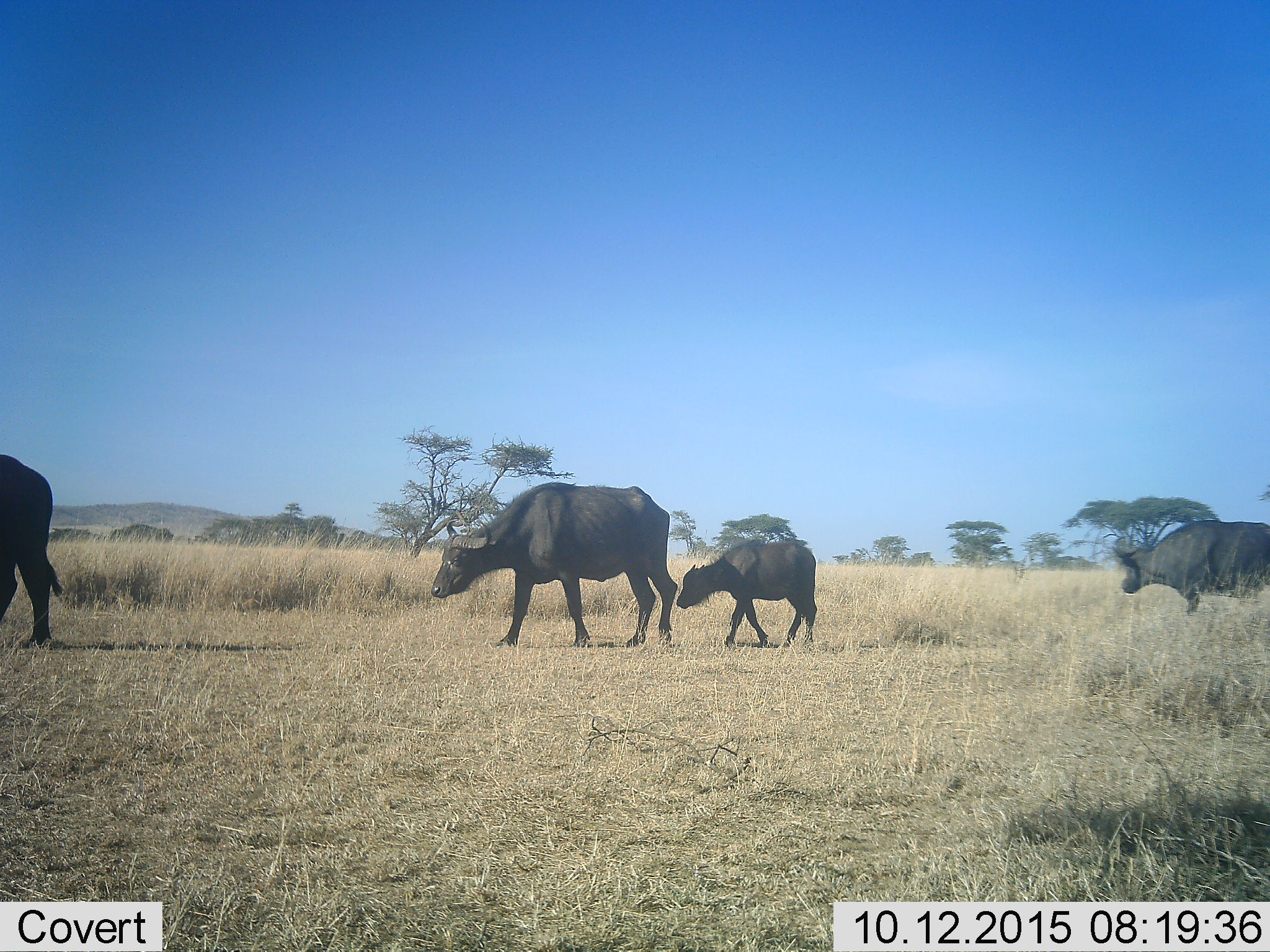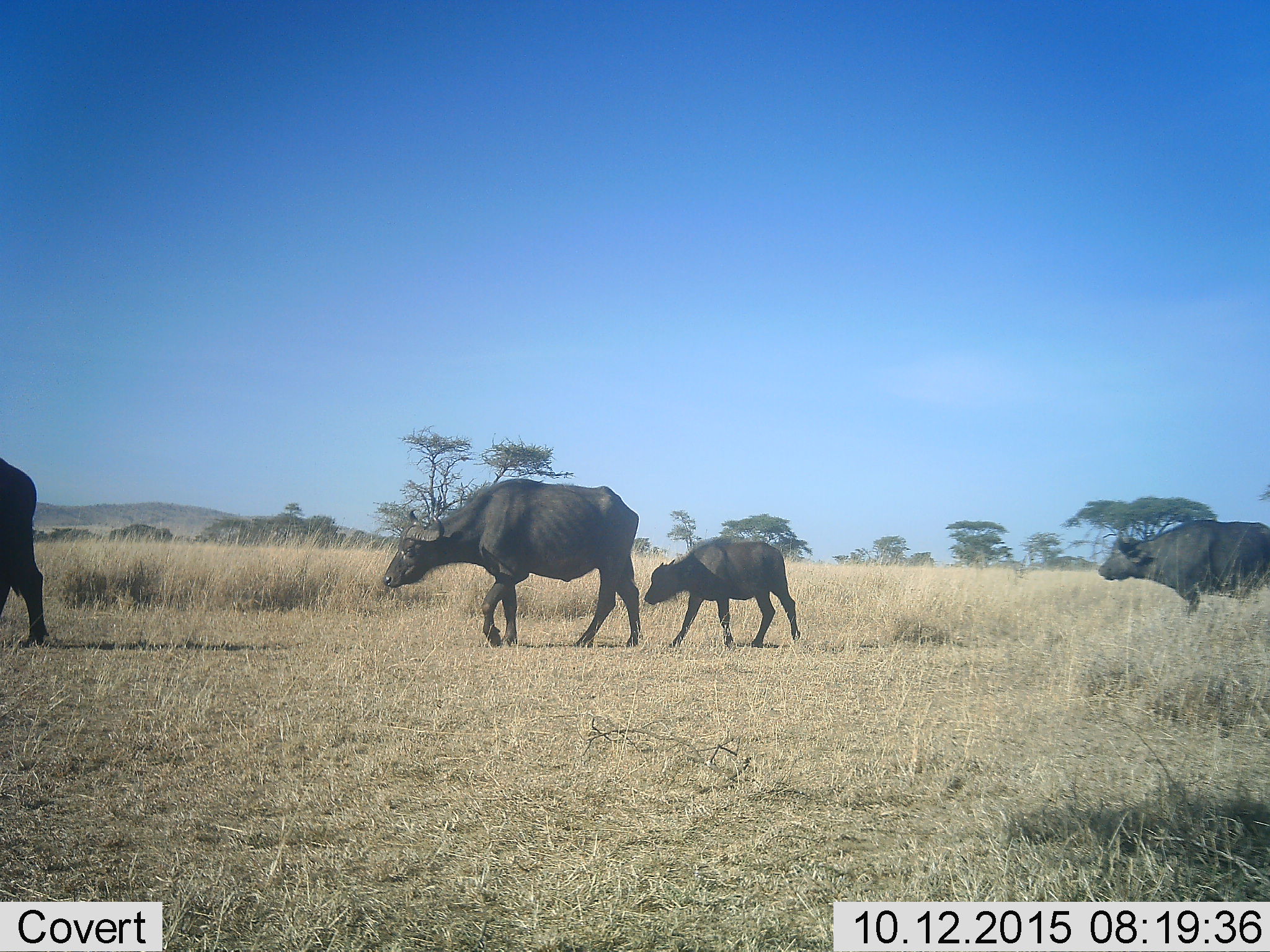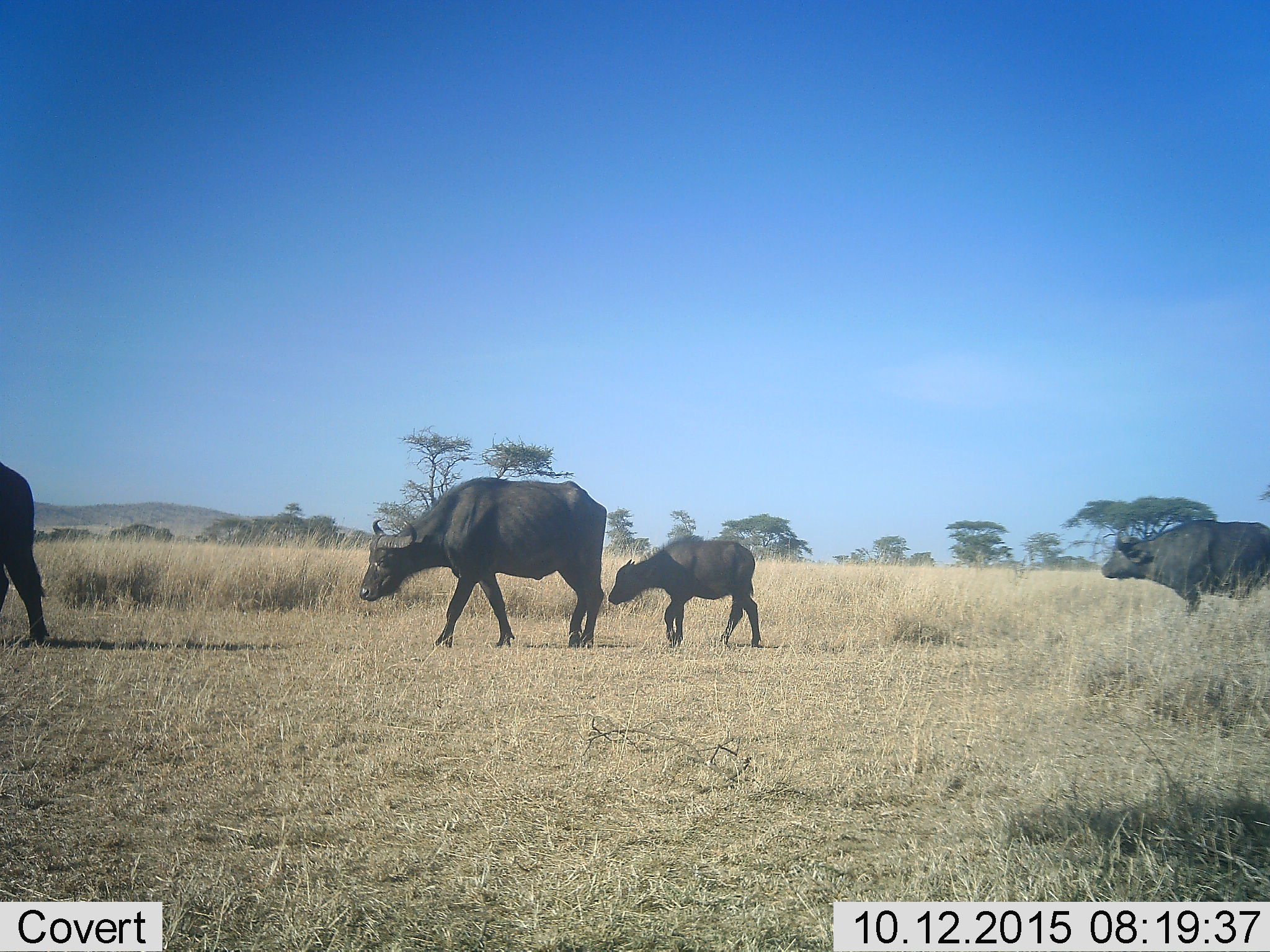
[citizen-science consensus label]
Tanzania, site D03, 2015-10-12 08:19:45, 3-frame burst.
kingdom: Animalia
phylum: Chordata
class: Mammalia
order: Artiodactyla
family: Bovidae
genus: Syncerus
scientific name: Syncerus caffer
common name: cape buffalo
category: buffalo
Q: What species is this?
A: Buffalo (cape buffalo) (Syncerus caffer).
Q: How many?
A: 4.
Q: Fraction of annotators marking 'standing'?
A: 47%.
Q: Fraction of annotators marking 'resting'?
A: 0%.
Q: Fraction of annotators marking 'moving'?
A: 93%.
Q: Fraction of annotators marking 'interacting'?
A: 7%.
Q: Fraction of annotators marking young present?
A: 93%.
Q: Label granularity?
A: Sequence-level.